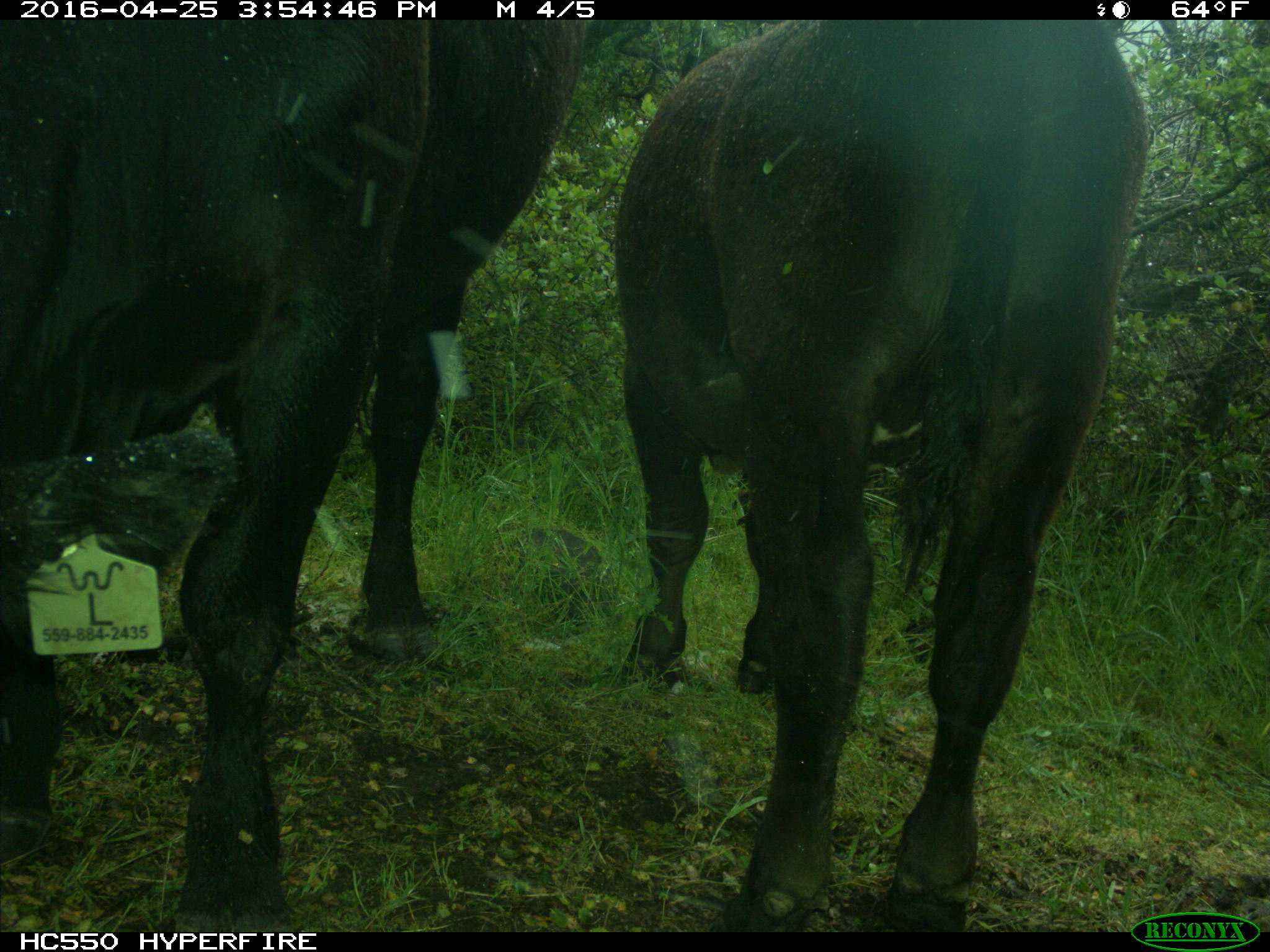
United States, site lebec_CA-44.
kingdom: Animalia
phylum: Chordata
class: Mammalia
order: Artiodactyla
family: Bovidae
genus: Bos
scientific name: Bos taurus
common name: domestic cow